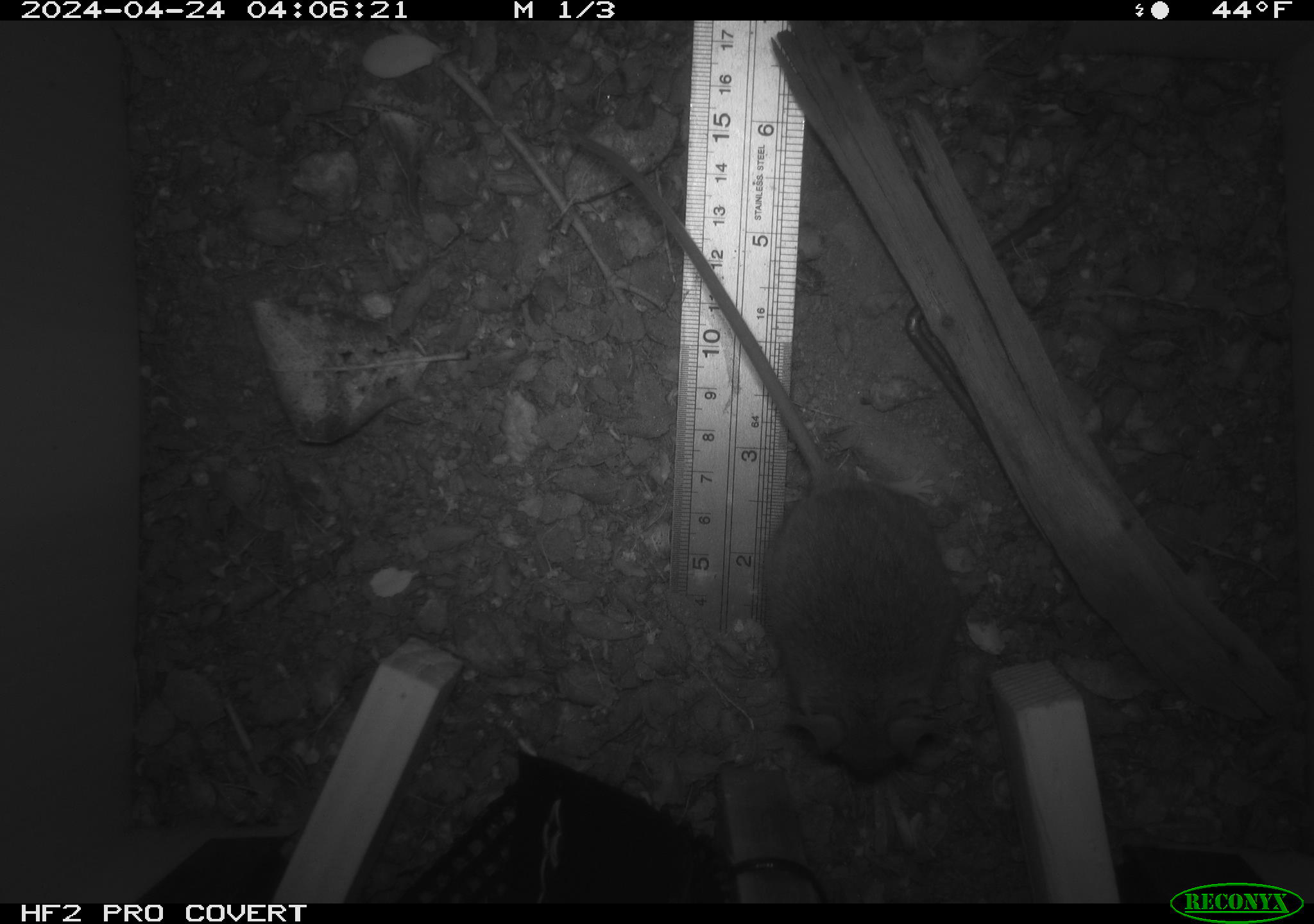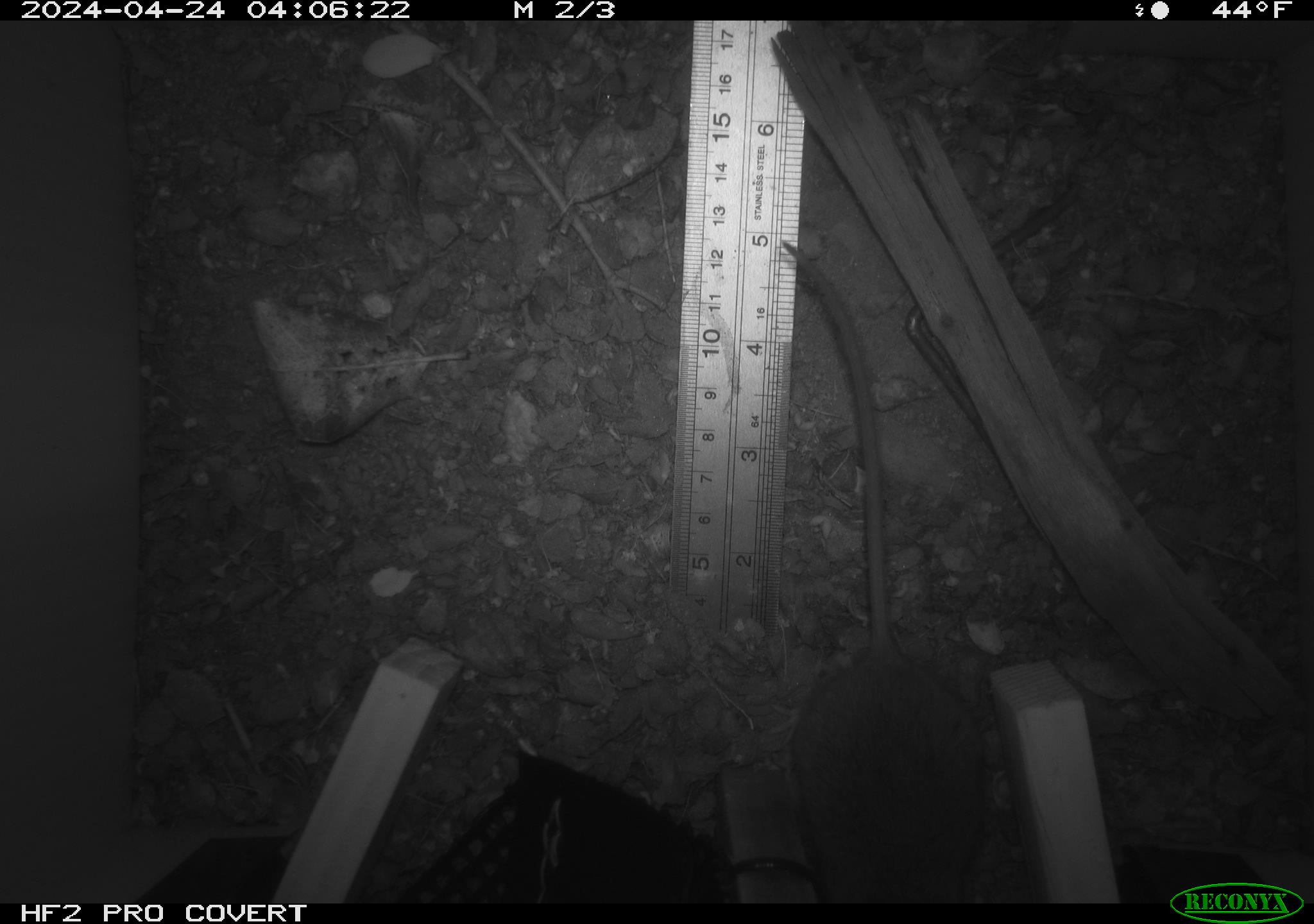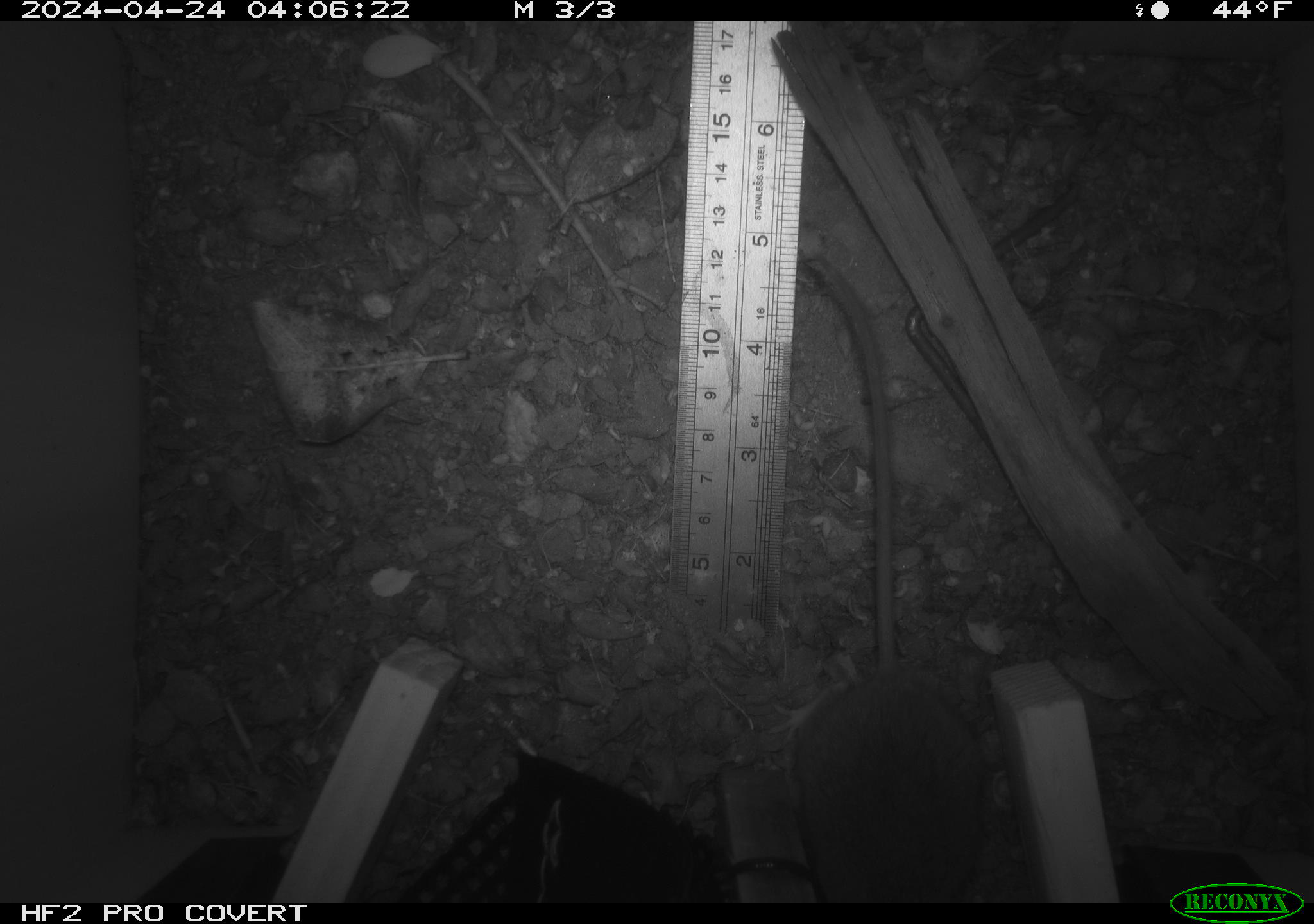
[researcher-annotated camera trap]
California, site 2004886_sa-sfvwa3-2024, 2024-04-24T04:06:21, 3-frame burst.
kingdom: Animalia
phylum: Chordata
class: Mammalia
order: Rodentia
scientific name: Rodentia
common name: mouse species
Mouse species (Rodentia).